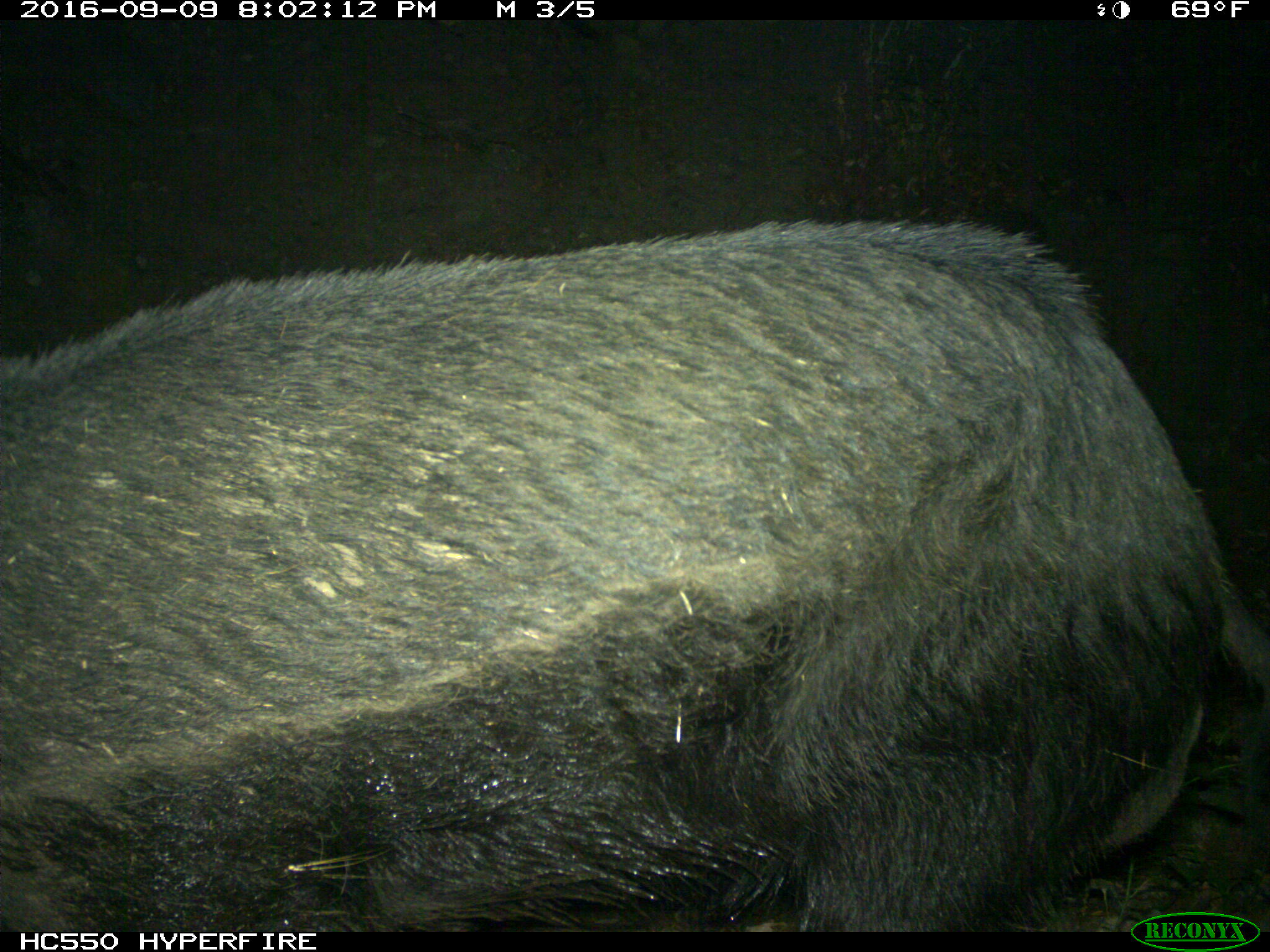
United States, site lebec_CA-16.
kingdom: Animalia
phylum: Chordata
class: Mammalia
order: Artiodactyla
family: Suidae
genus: Sus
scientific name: Sus scrofa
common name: wild boar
Sus scrofa (wild boar).